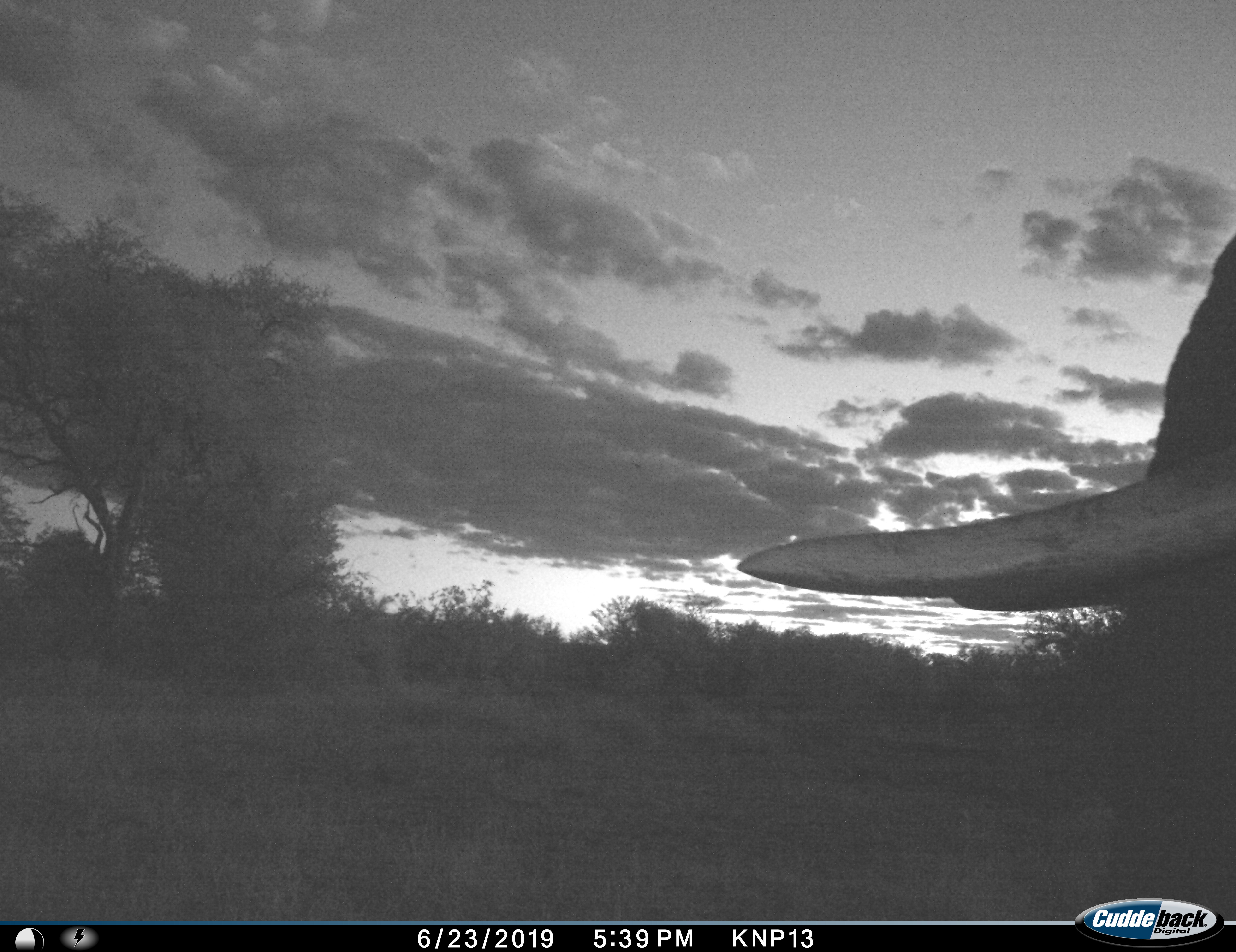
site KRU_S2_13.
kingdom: Animalia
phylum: Chordata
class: Mammalia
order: Proboscidea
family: Elephantidae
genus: Loxodonta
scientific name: Loxodonta africana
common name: african bush elephant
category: elephant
Elephant (african bush elephant) (Loxodonta africana), count 1. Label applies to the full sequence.